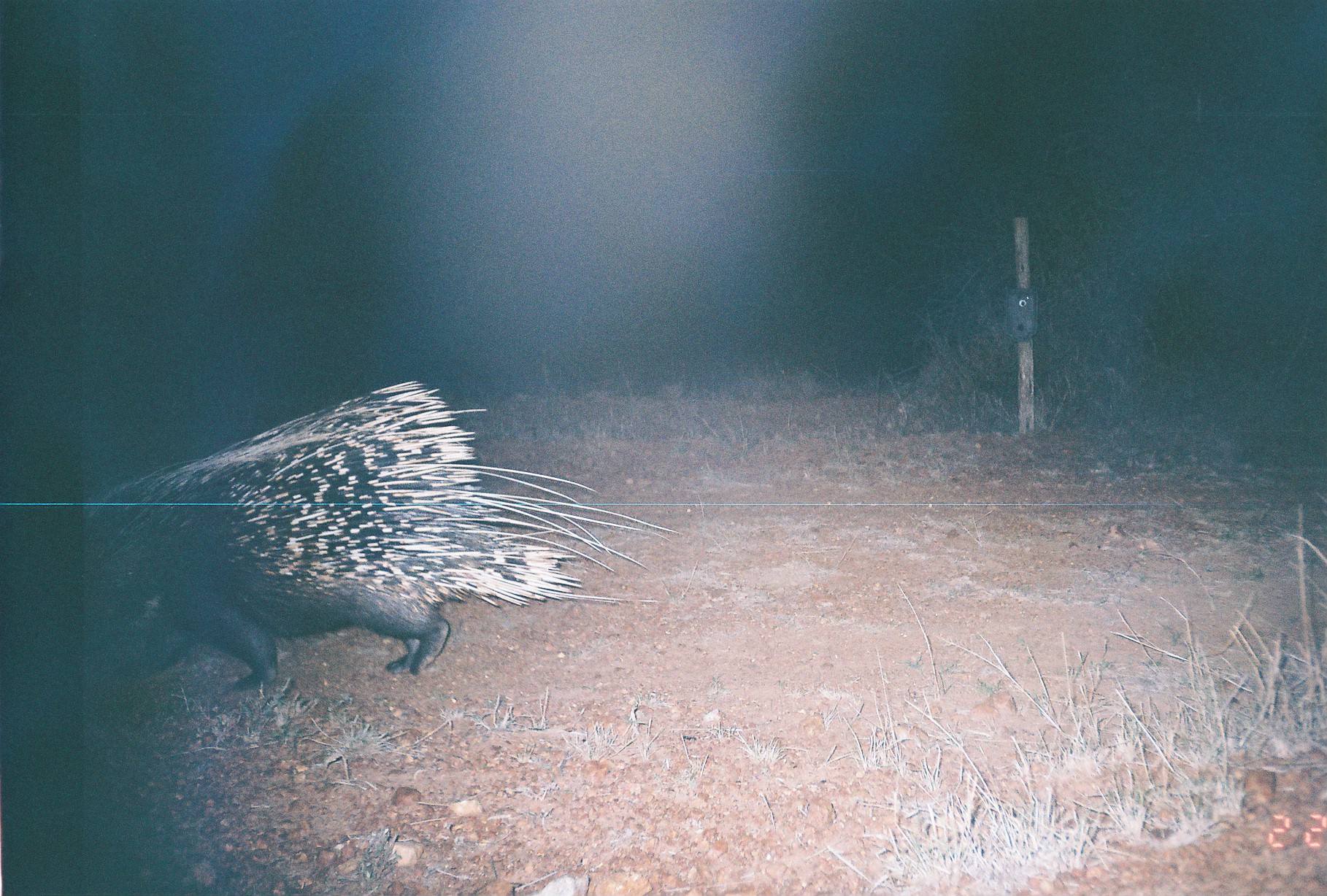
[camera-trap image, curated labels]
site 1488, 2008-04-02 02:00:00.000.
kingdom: Animalia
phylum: Chordata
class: Mammalia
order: Rodentia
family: Hystricidae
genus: Hystrix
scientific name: Hystrix cristata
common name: crested porcupine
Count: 1.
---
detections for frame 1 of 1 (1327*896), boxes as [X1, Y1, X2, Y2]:
hystrix cristata: [77, 378, 681, 696]